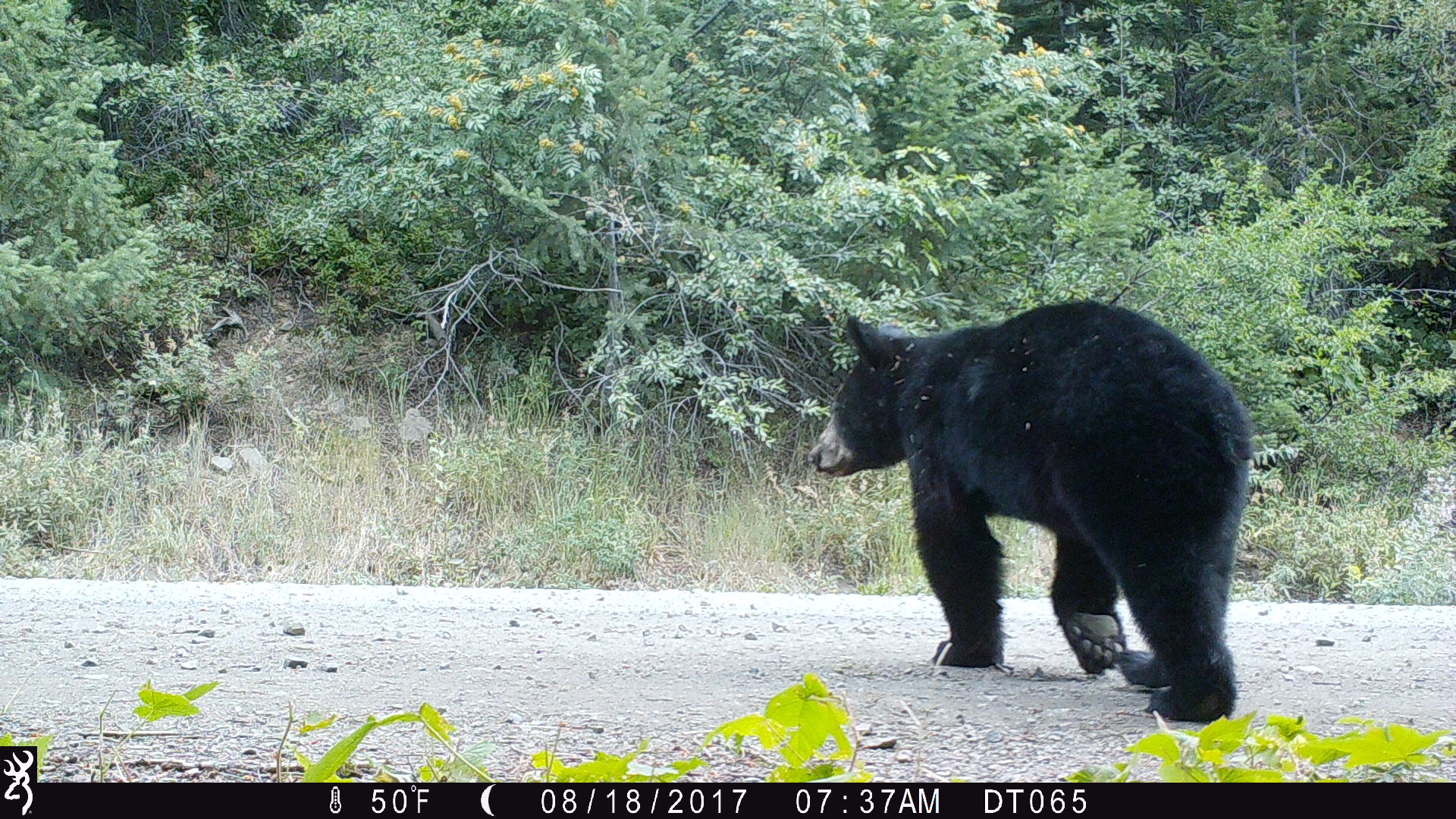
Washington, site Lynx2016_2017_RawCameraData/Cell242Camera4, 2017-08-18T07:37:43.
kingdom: Animalia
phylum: Chordata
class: Mammalia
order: Carnivora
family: Ursidae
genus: Ursus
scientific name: Ursus americanus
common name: american black bear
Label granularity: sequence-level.